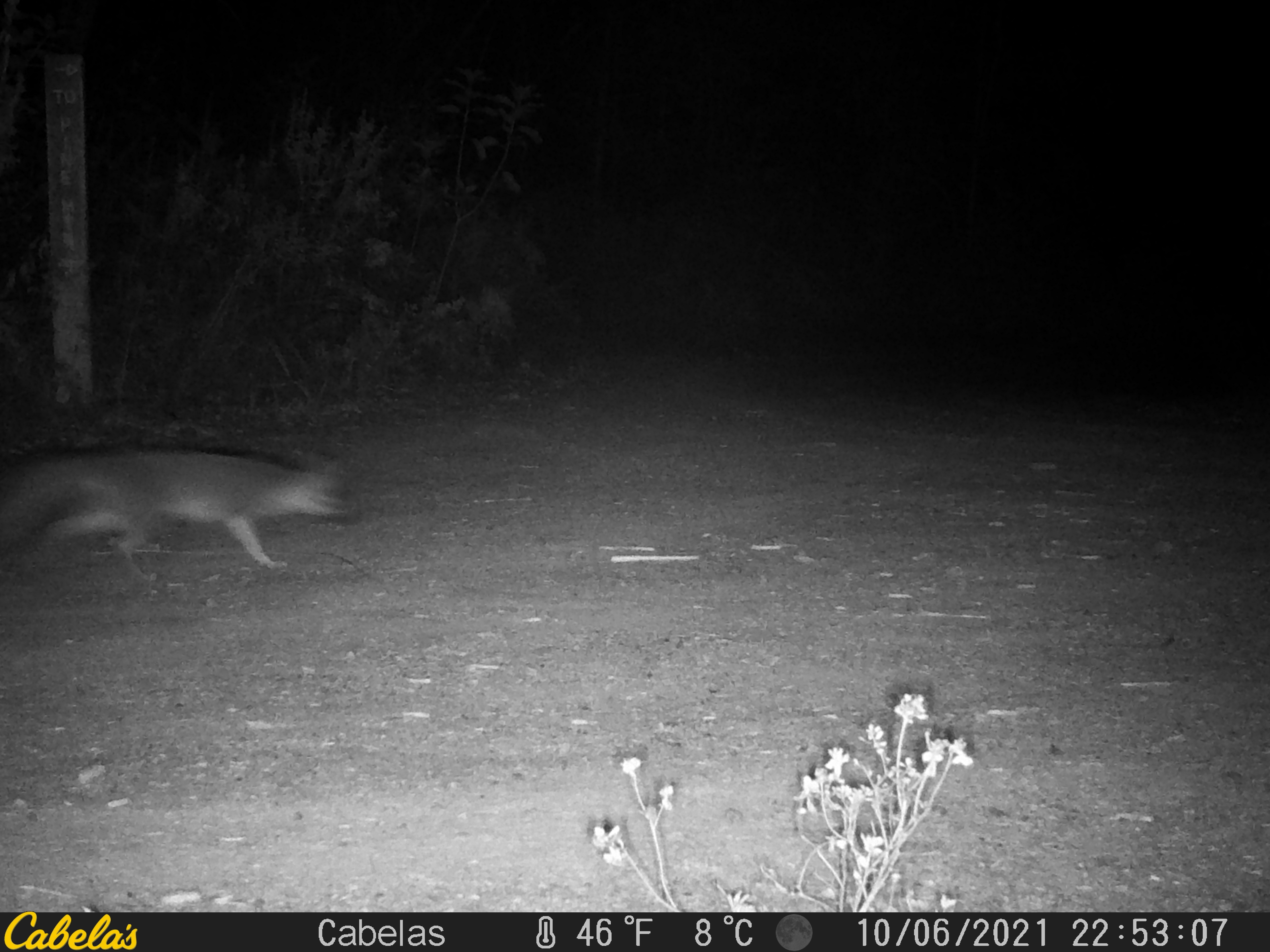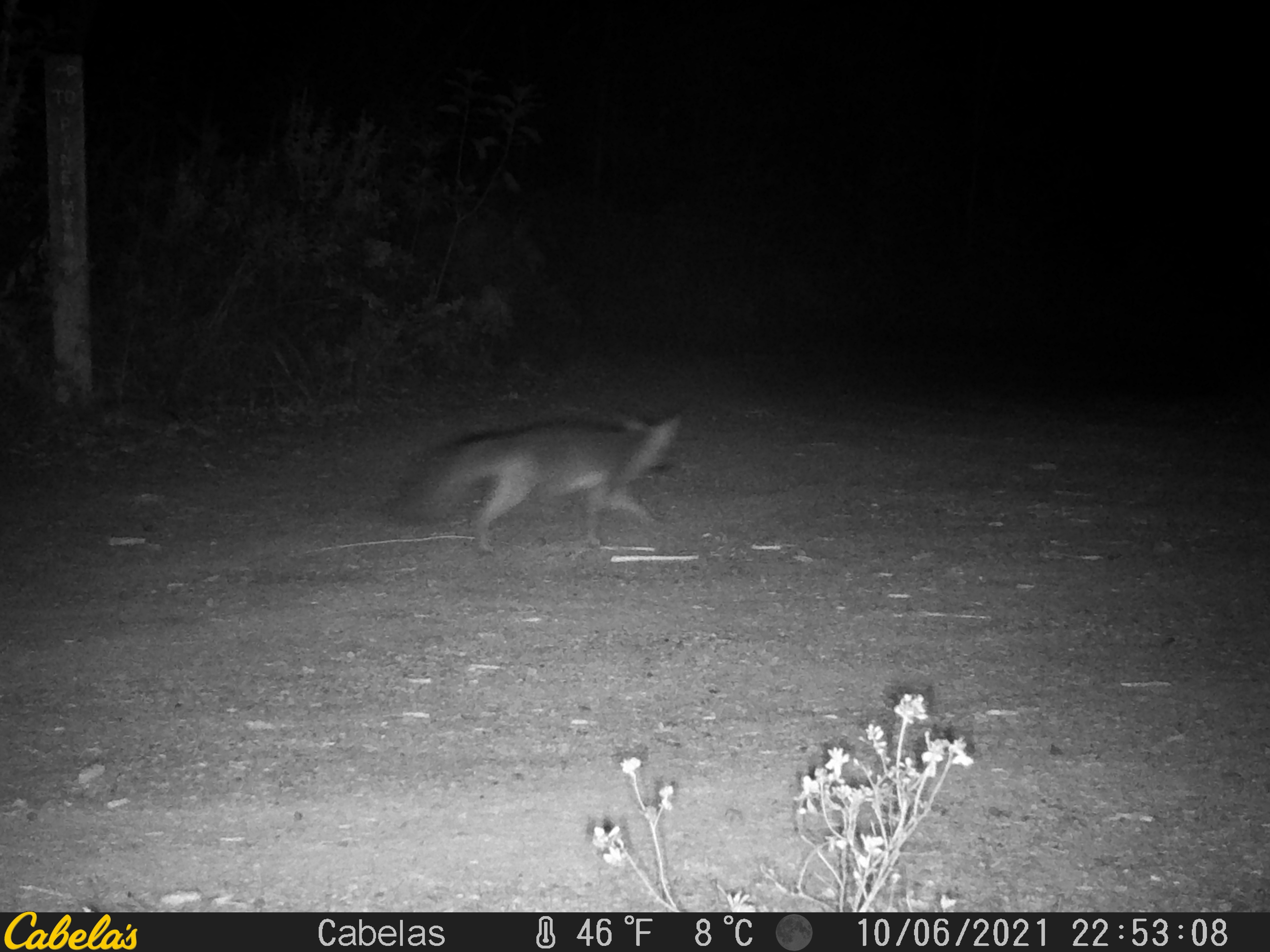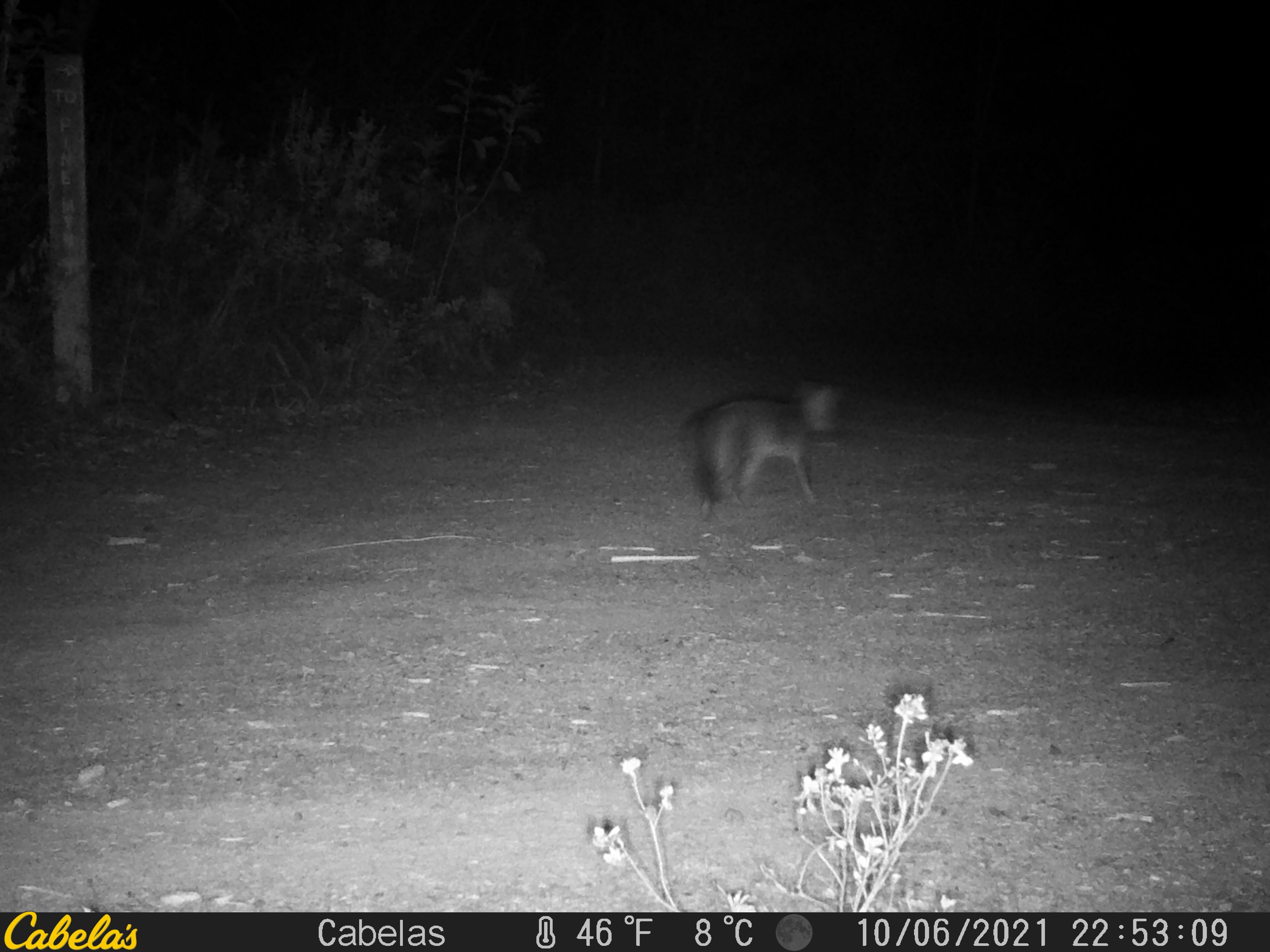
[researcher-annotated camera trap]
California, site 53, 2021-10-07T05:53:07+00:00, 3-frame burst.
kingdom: Animalia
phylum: Chordata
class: Mammalia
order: Carnivora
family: Canidae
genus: Urocyon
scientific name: Urocyon cinereoargenteus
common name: gray fox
Gray fox (Urocyon cinereoargenteus).